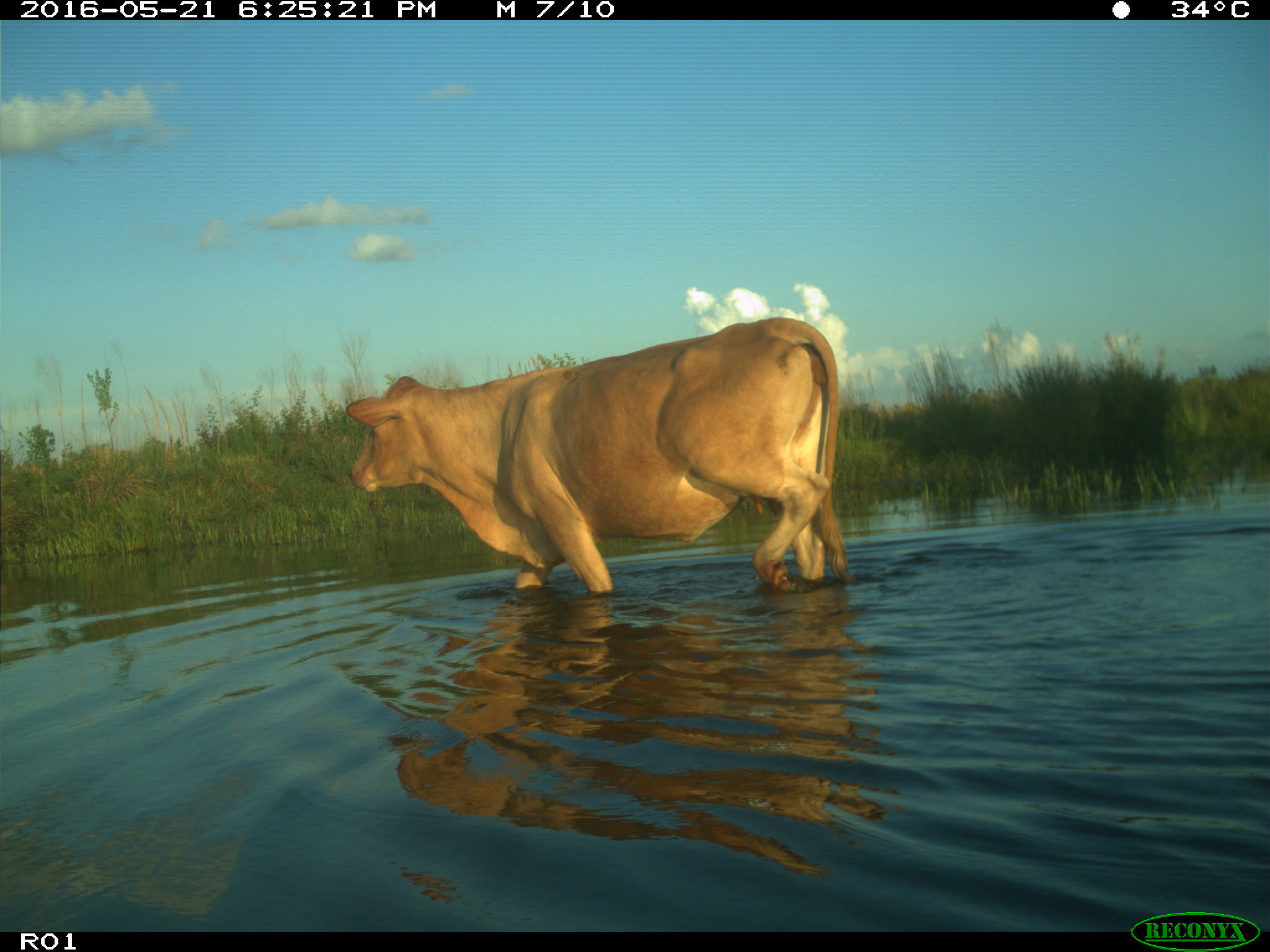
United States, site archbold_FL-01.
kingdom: Animalia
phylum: Chordata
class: Mammalia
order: Artiodactyla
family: Bovidae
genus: Bos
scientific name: Bos taurus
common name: domestic cow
Bos taurus (domestic cow).